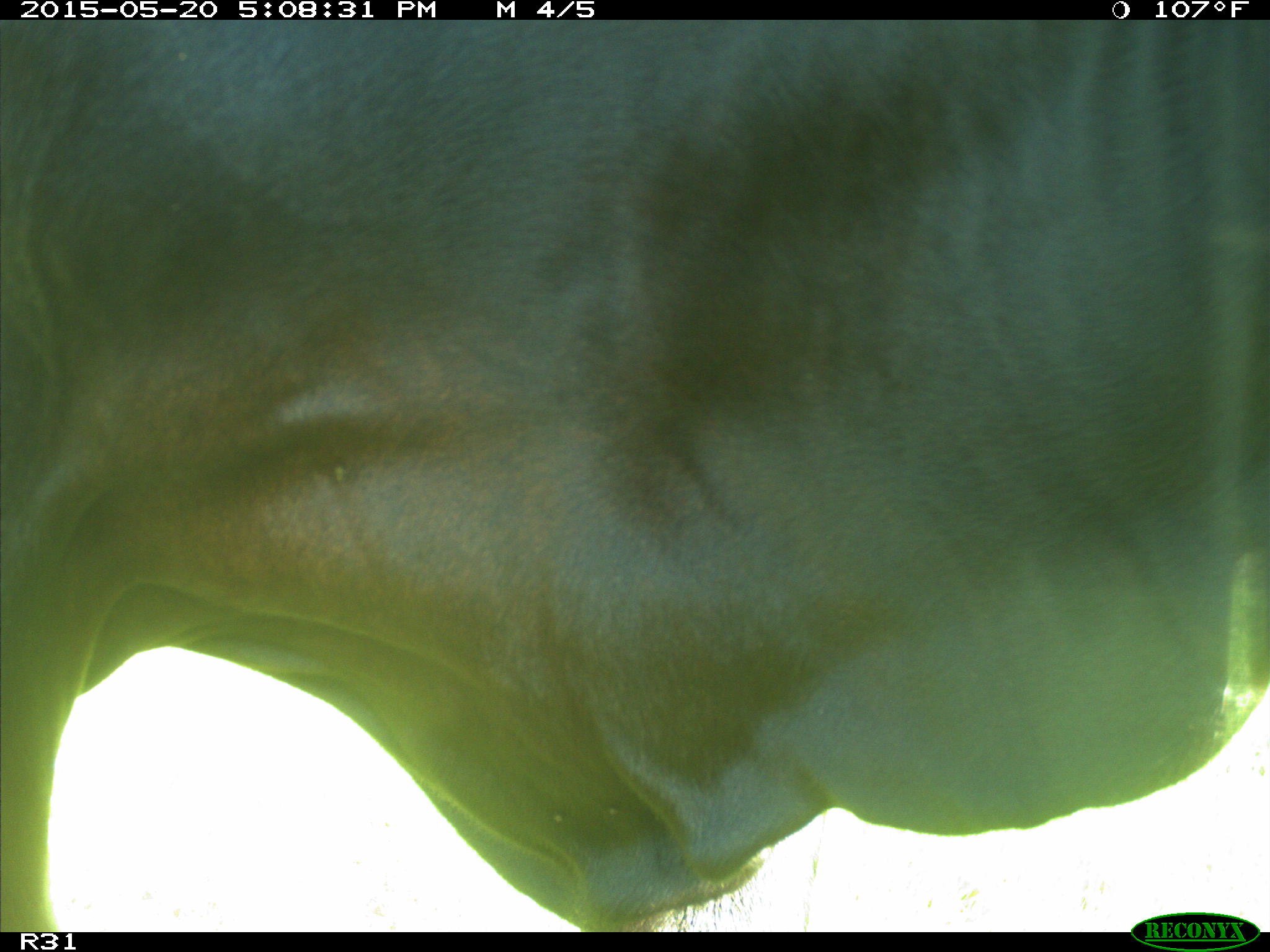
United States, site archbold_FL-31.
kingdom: Animalia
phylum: Chordata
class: Mammalia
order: Artiodactyla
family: Bovidae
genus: Bos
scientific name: Bos taurus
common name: domestic cow